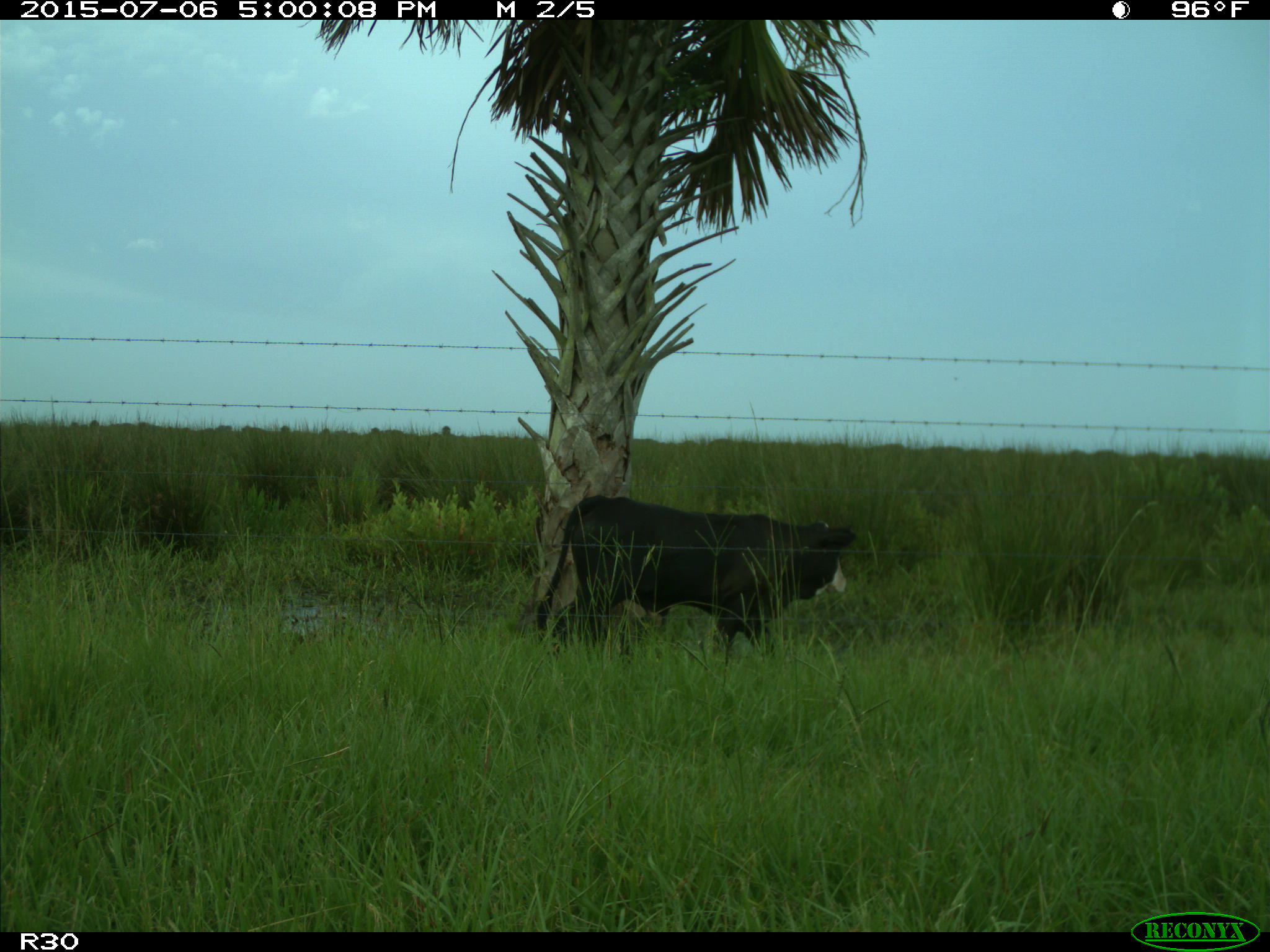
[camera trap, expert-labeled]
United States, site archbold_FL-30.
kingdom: Animalia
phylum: Chordata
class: Mammalia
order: Artiodactyla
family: Bovidae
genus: Bos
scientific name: Bos taurus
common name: domestic cow